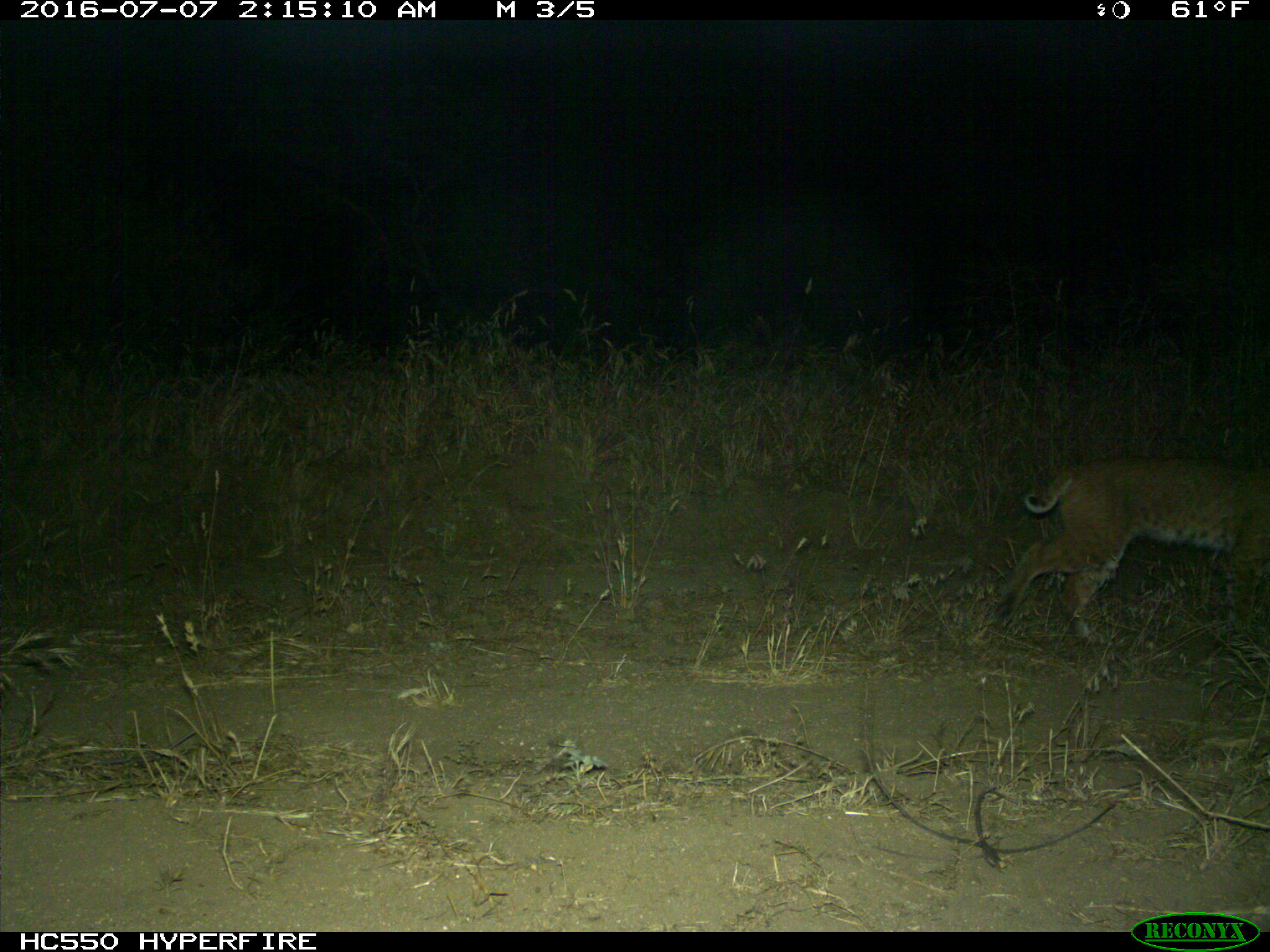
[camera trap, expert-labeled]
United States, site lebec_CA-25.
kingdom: Animalia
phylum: Chordata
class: Mammalia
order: Carnivora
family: Felidae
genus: Lynx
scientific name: Lynx rufus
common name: bobcat